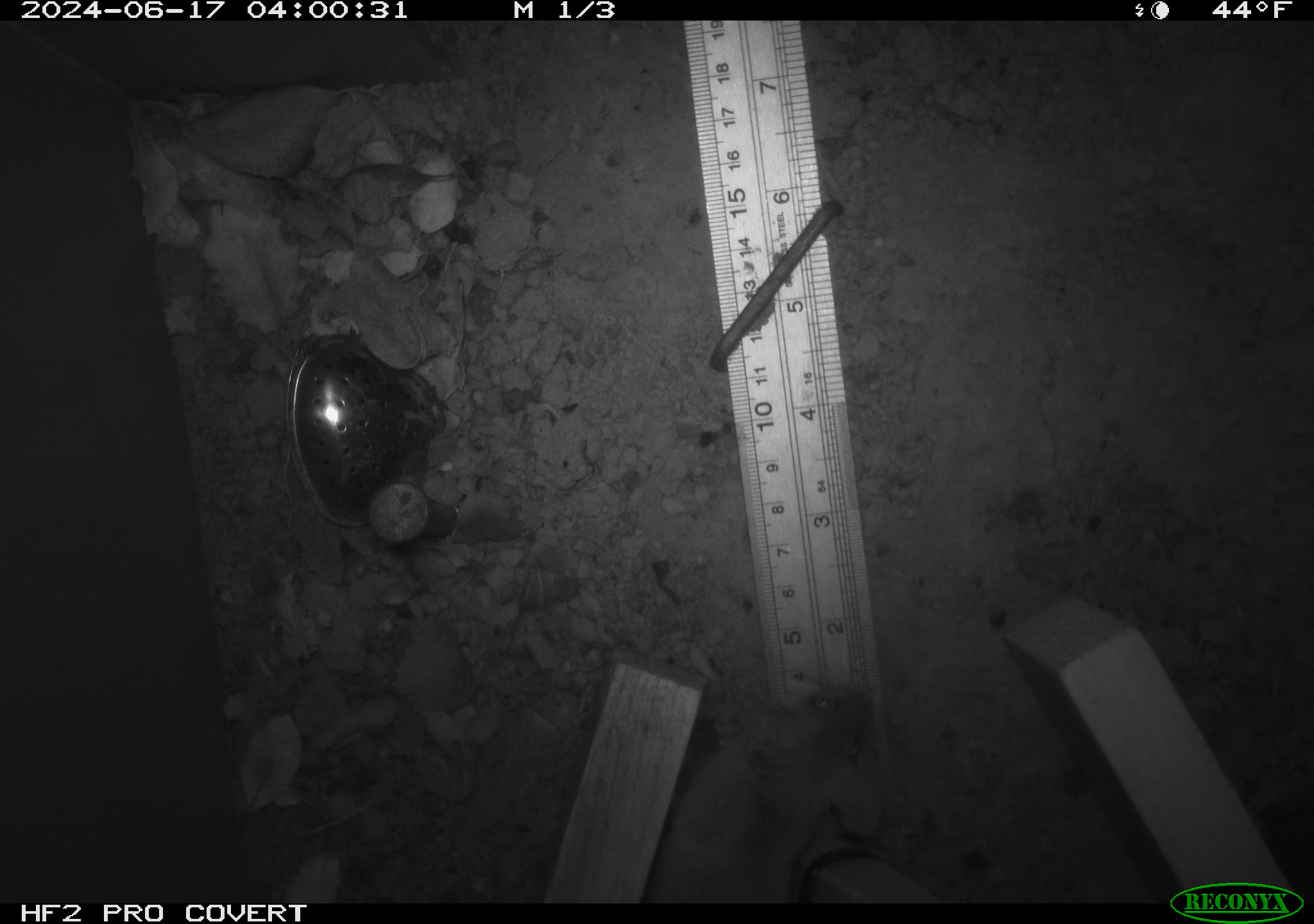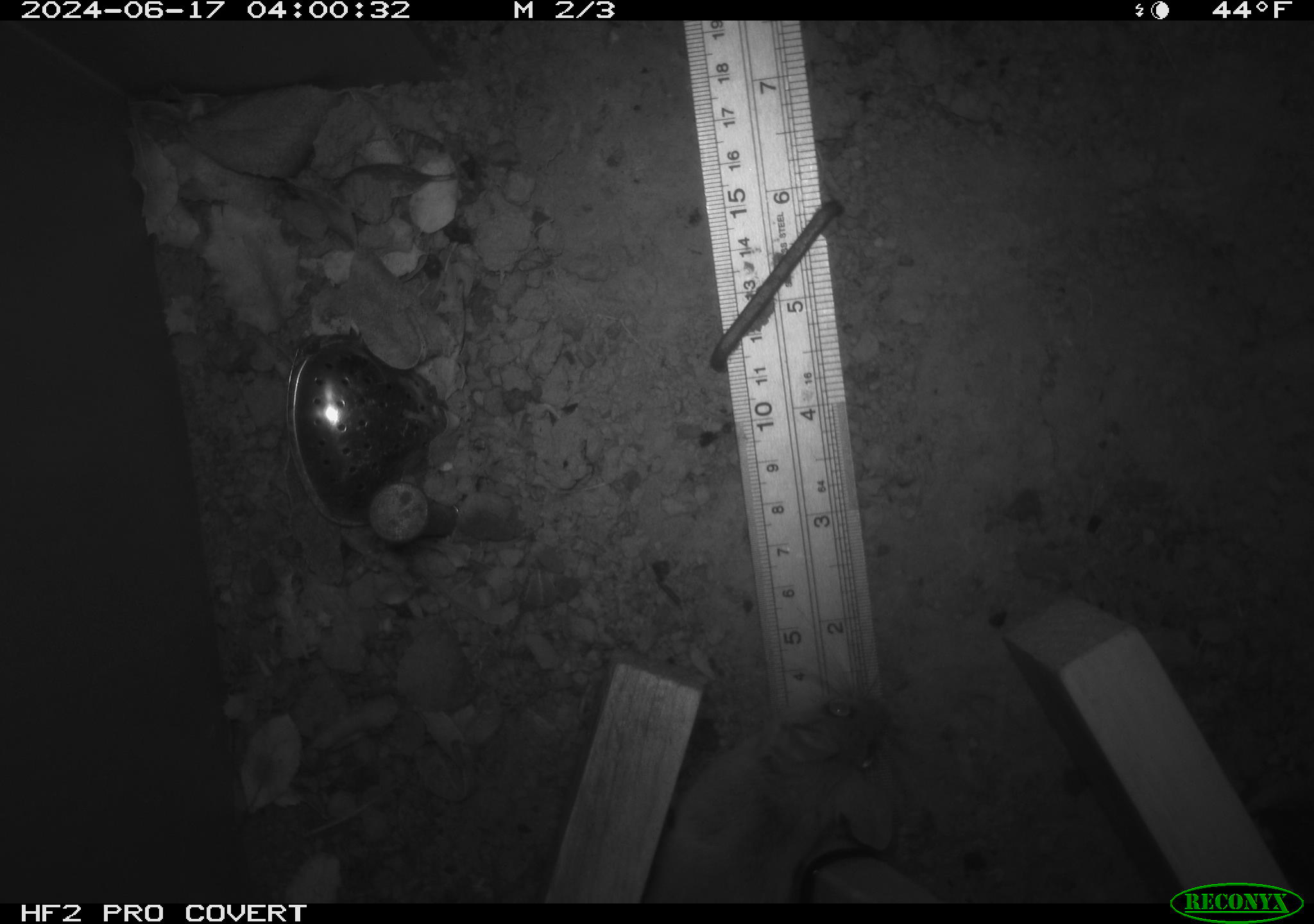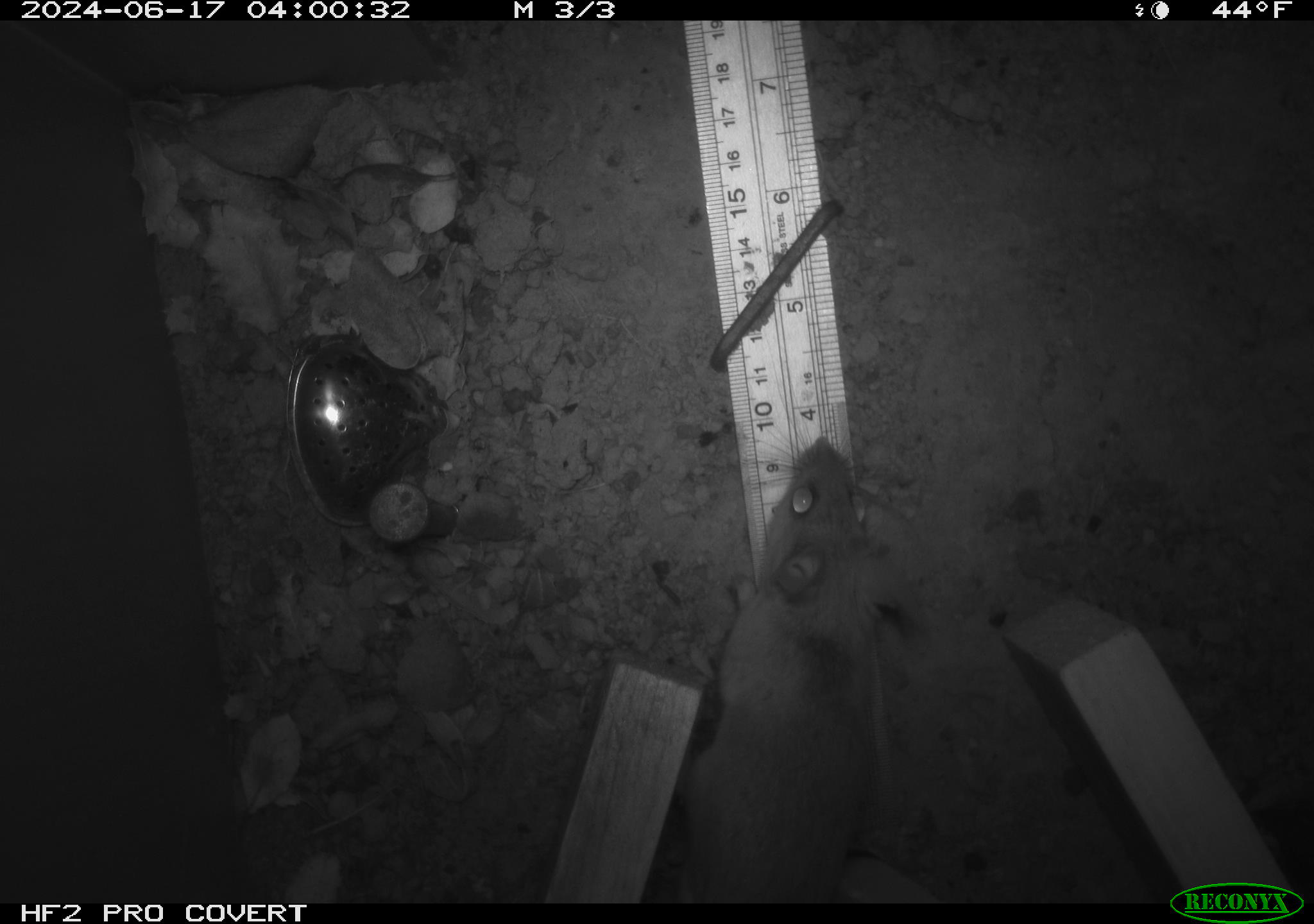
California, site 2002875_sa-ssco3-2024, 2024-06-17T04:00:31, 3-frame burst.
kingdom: Animalia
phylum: Chordata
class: Mammalia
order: Rodentia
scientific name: Rodentia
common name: rodent